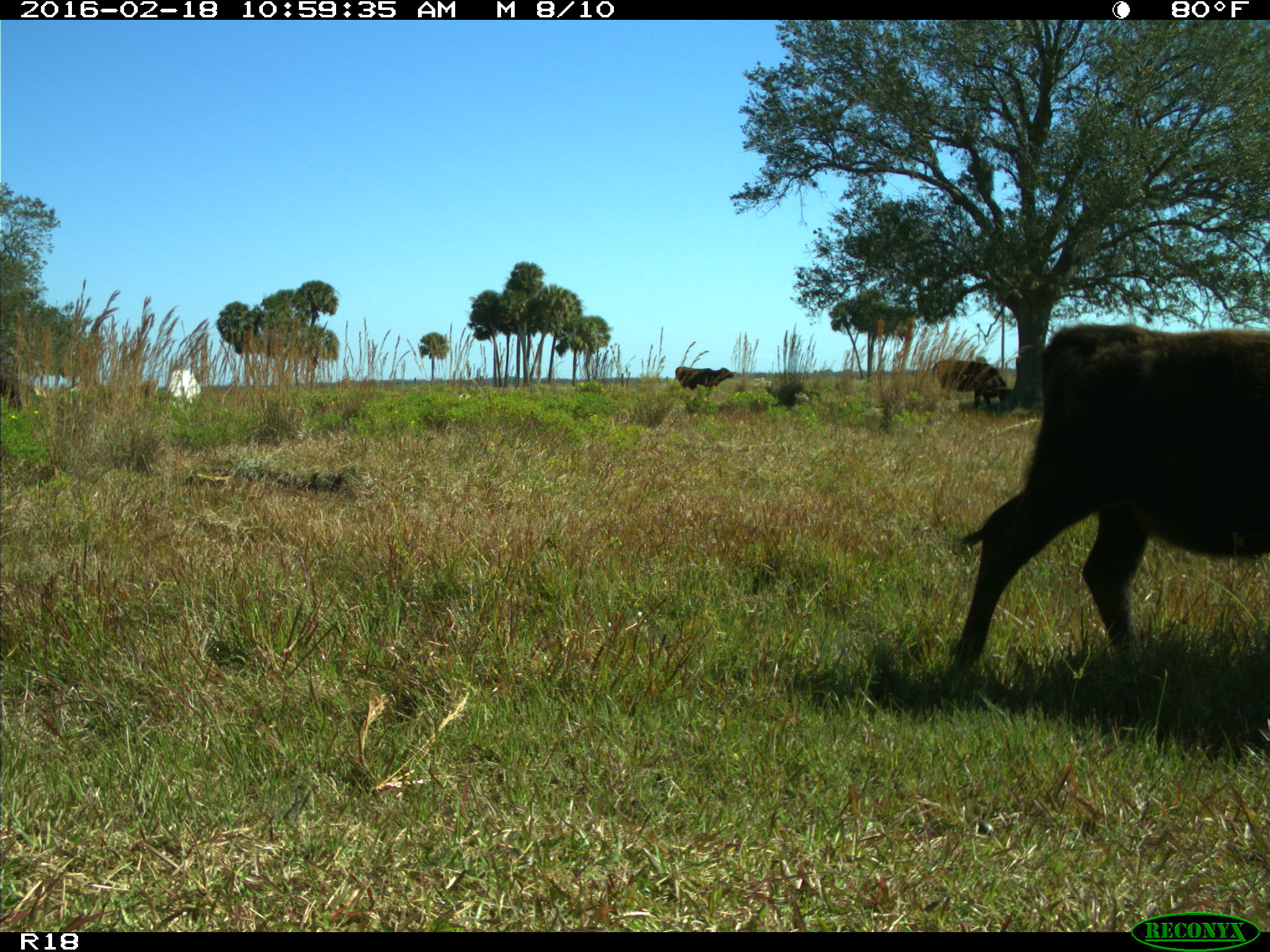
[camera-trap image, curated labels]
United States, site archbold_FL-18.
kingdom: Animalia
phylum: Chordata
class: Mammalia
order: Artiodactyla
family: Bovidae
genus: Bos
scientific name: Bos taurus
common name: domestic cow